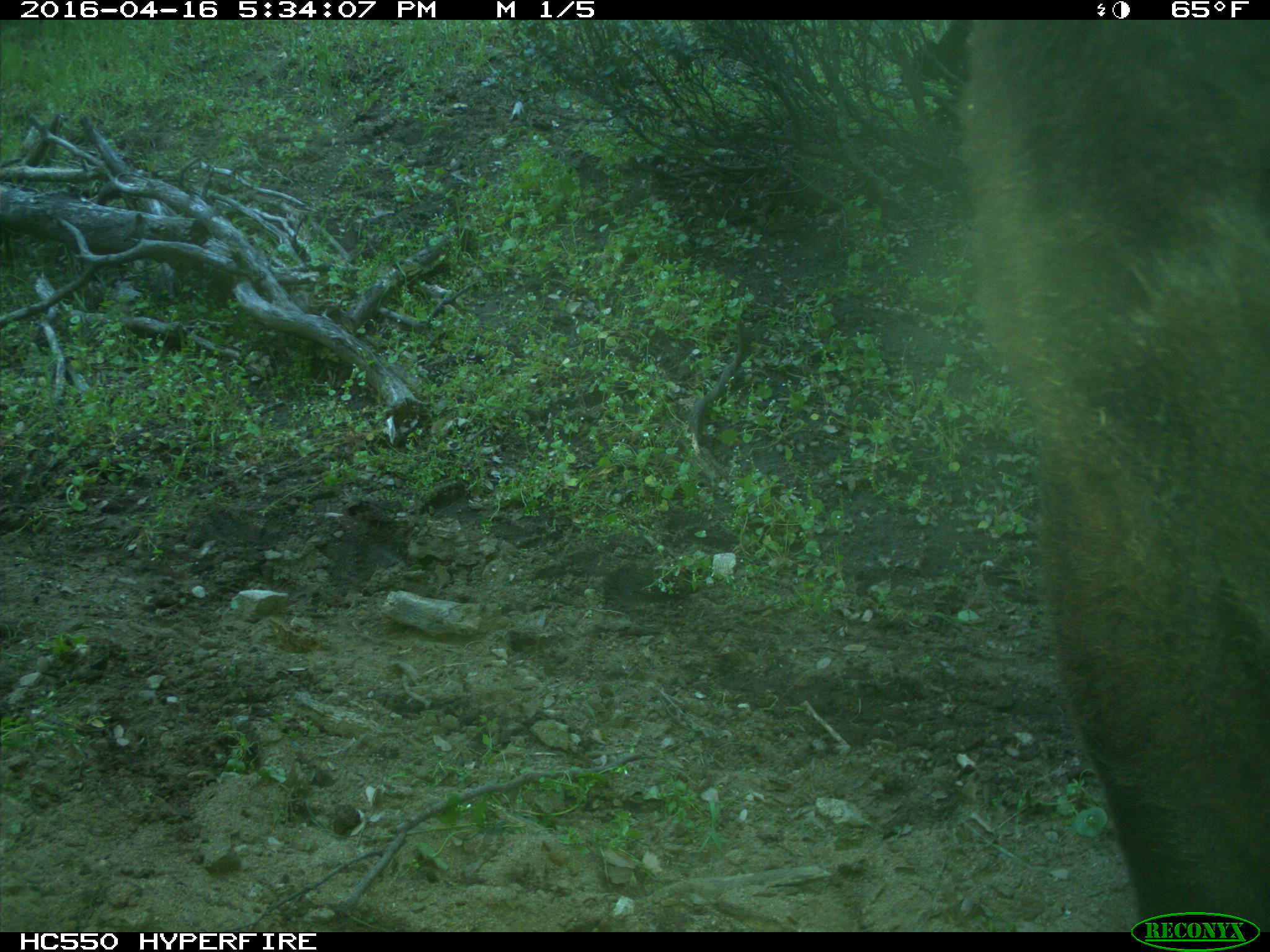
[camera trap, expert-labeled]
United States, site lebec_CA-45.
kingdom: Animalia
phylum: Chordata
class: Mammalia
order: Artiodactyla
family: Bovidae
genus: Bos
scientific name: Bos taurus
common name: domestic cow